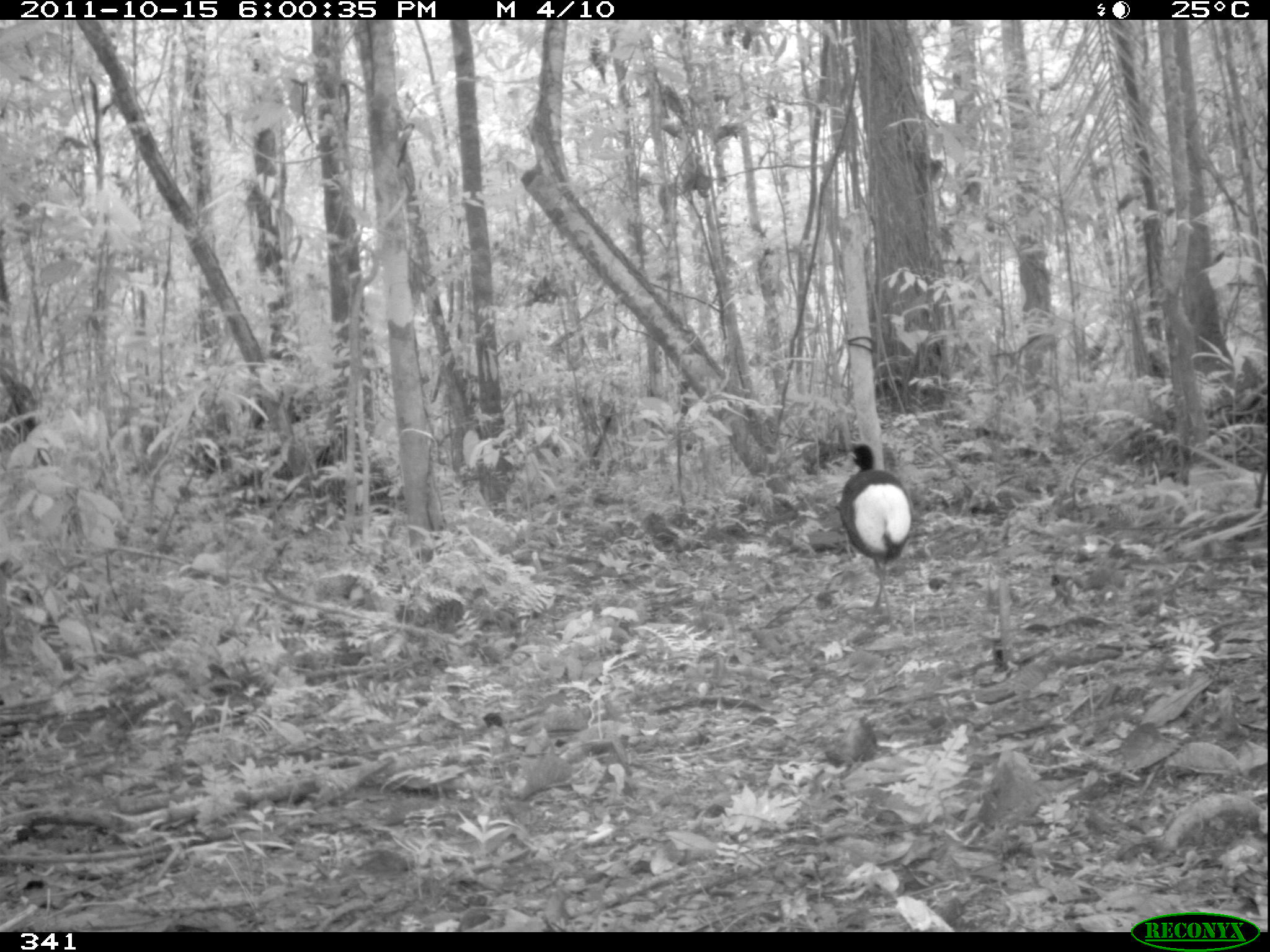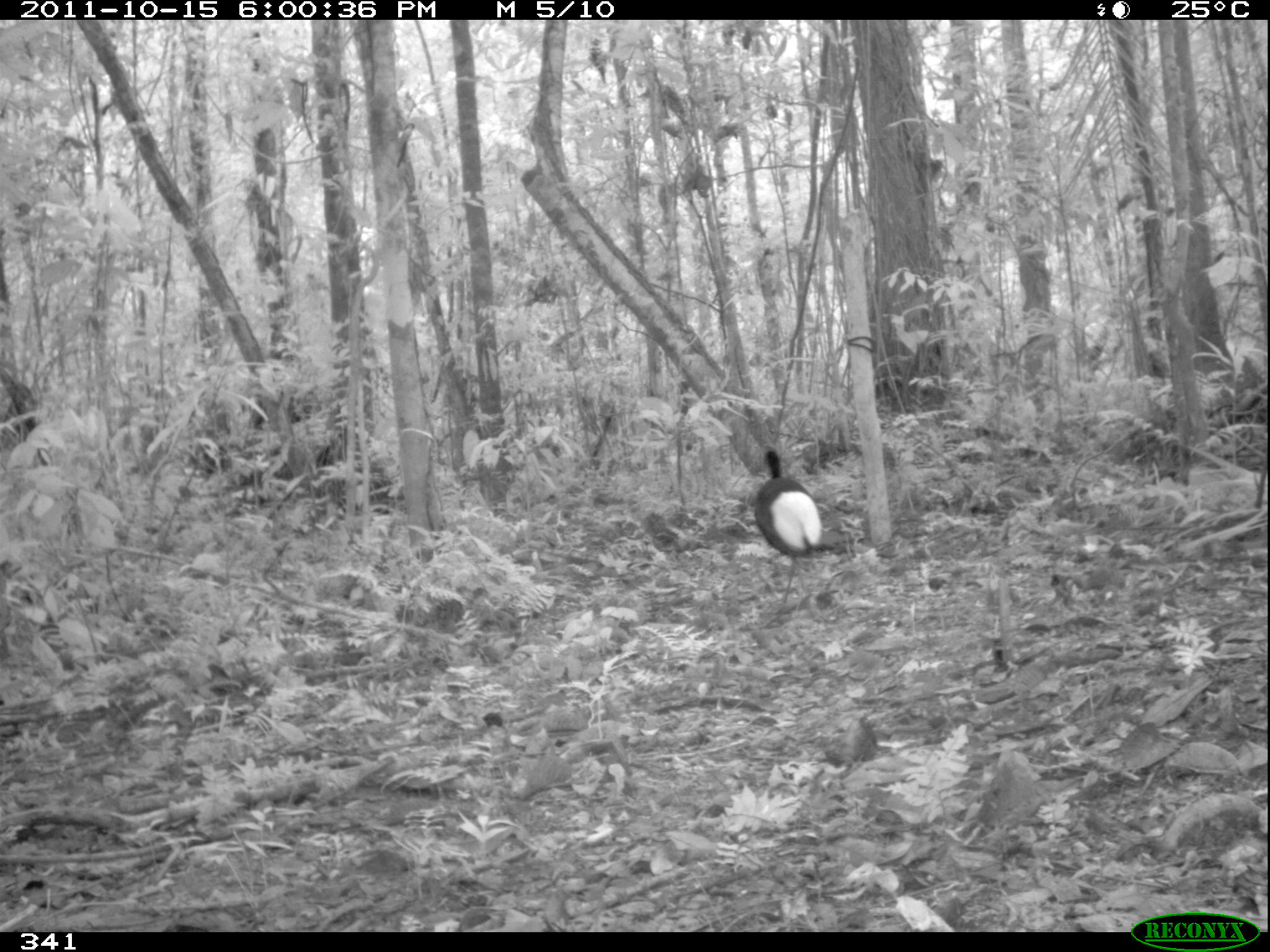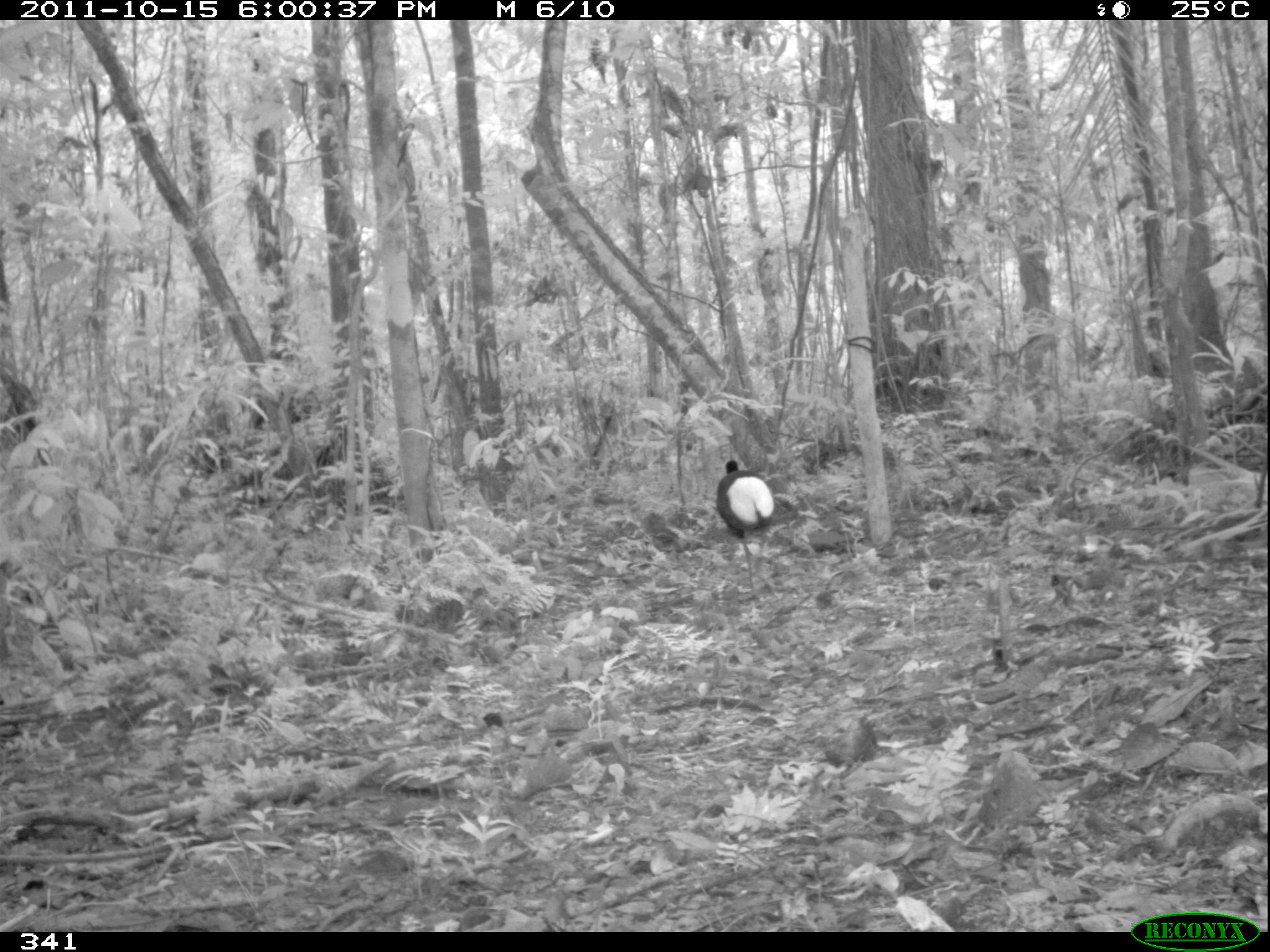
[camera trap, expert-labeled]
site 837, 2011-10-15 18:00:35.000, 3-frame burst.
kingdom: Animalia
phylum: Chordata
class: Aves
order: Gruiformes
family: Psophiidae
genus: Psophia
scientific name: Psophia leucoptera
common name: pale-winged trumpeter